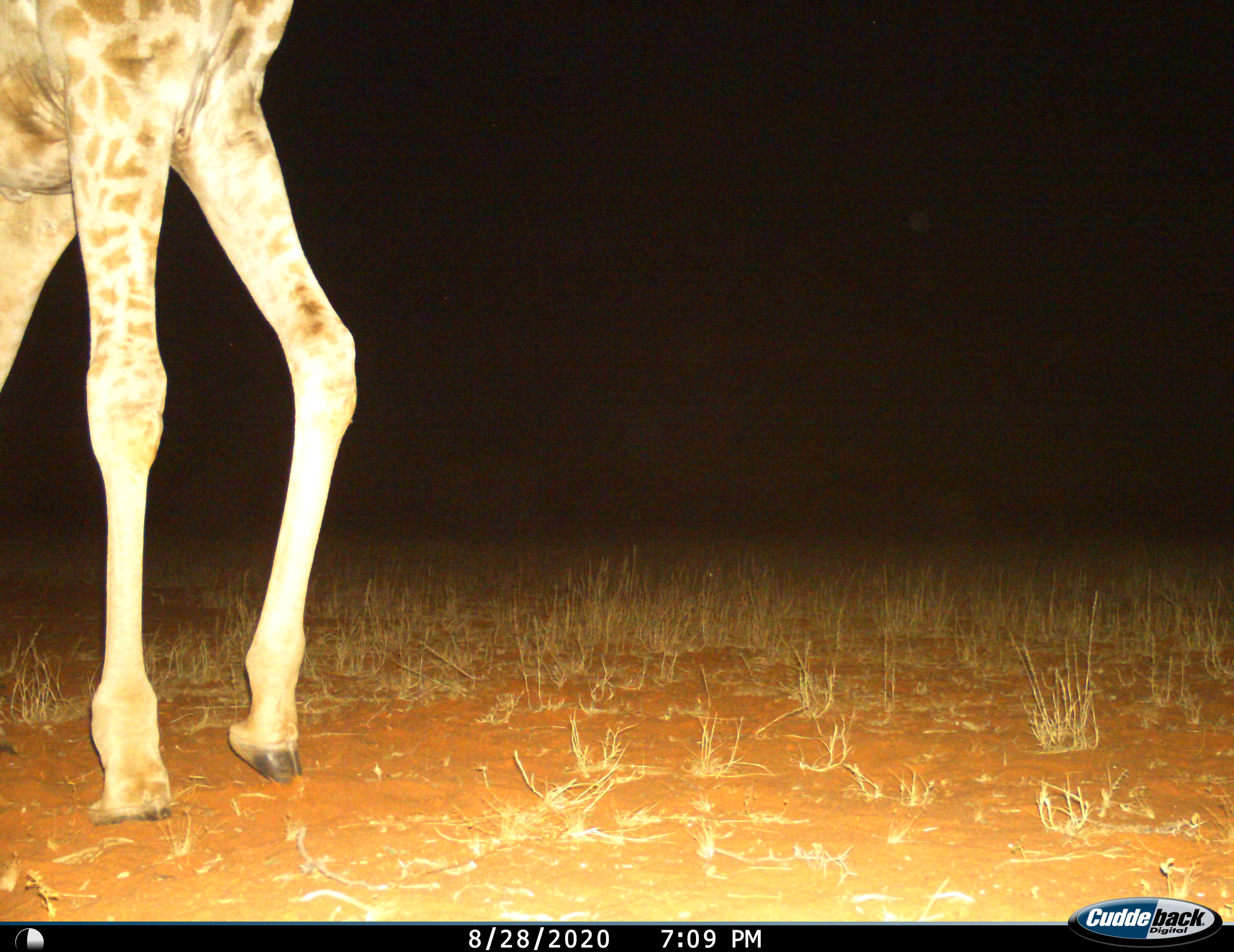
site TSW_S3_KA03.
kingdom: Animalia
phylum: Chordata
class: Mammalia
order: Artiodactyla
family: Giraffidae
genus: Giraffa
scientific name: Giraffa camelopardalis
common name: giraffe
Giraffe (Giraffa camelopardalis), count 1. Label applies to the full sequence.